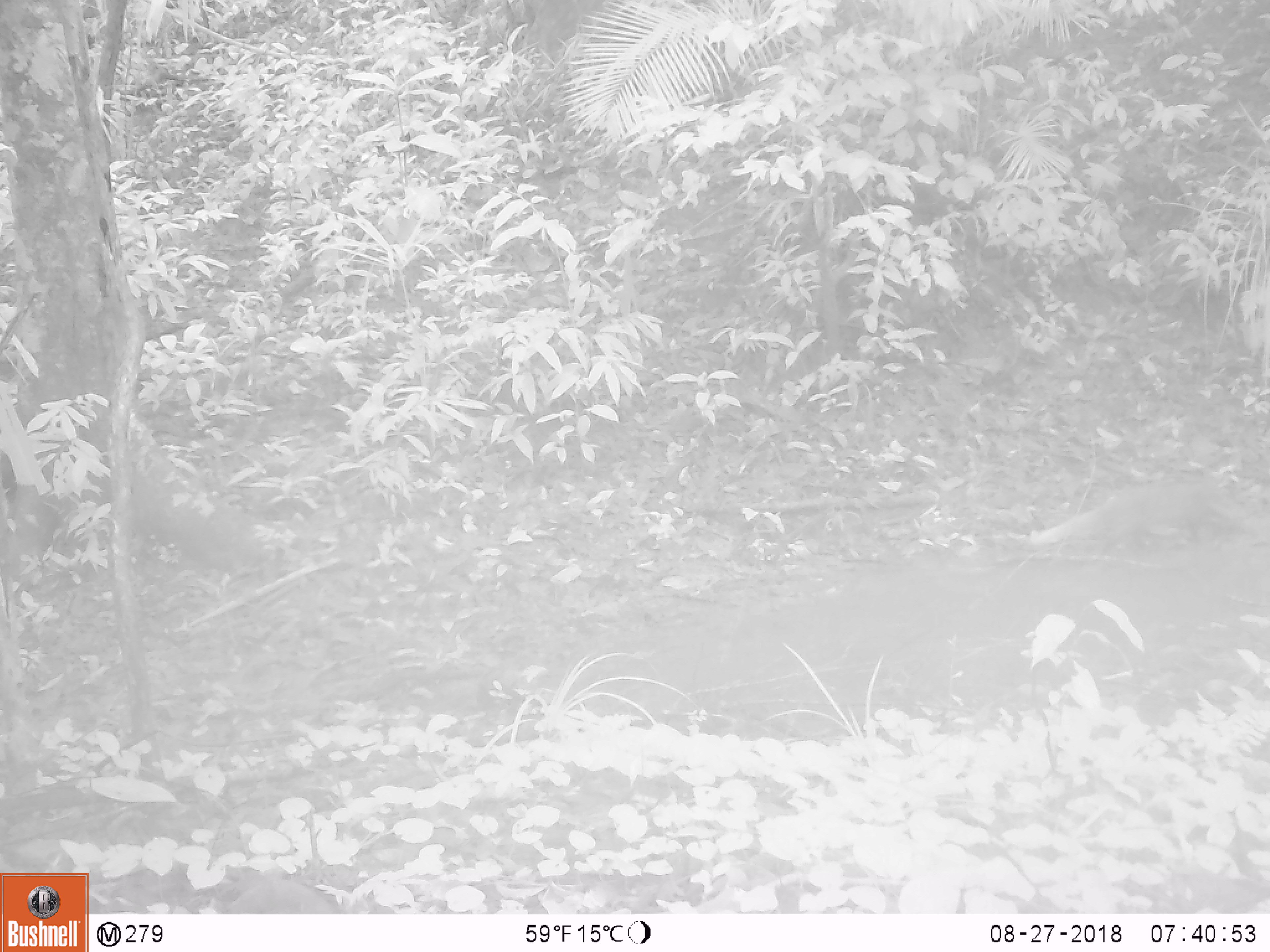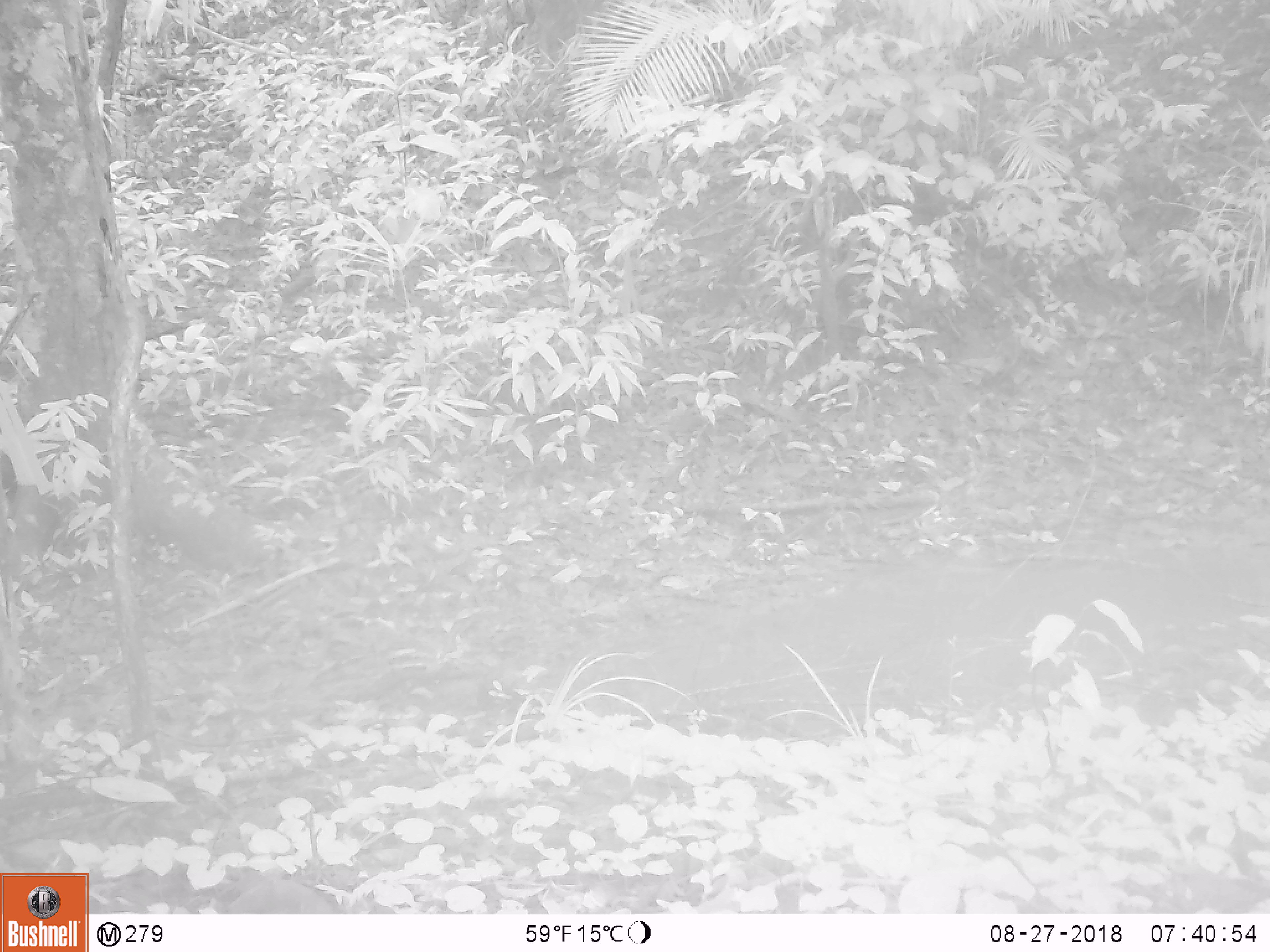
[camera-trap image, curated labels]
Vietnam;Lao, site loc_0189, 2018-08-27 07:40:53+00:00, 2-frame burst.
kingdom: Animalia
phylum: Chordata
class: Mammalia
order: Carnivora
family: Herpestidae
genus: Urva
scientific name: Urva urva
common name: crab-eating mongoose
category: crab eating mongoose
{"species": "crab eating mongoose (crab-eating mongoose) (Urva urva)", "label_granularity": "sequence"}